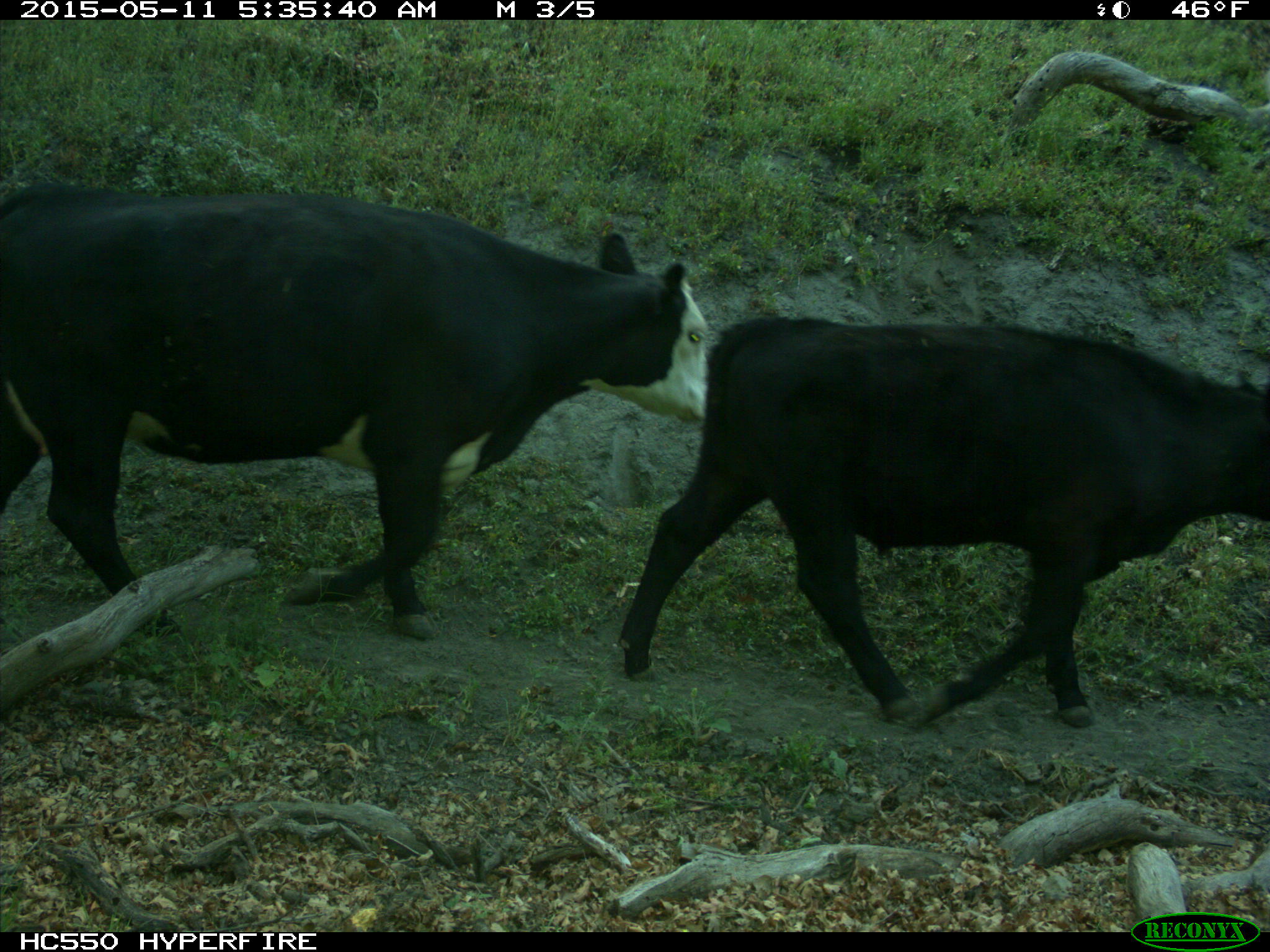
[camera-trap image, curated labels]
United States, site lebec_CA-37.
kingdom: Animalia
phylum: Chordata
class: Mammalia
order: Artiodactyla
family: Bovidae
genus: Bos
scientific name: Bos taurus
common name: domestic cow